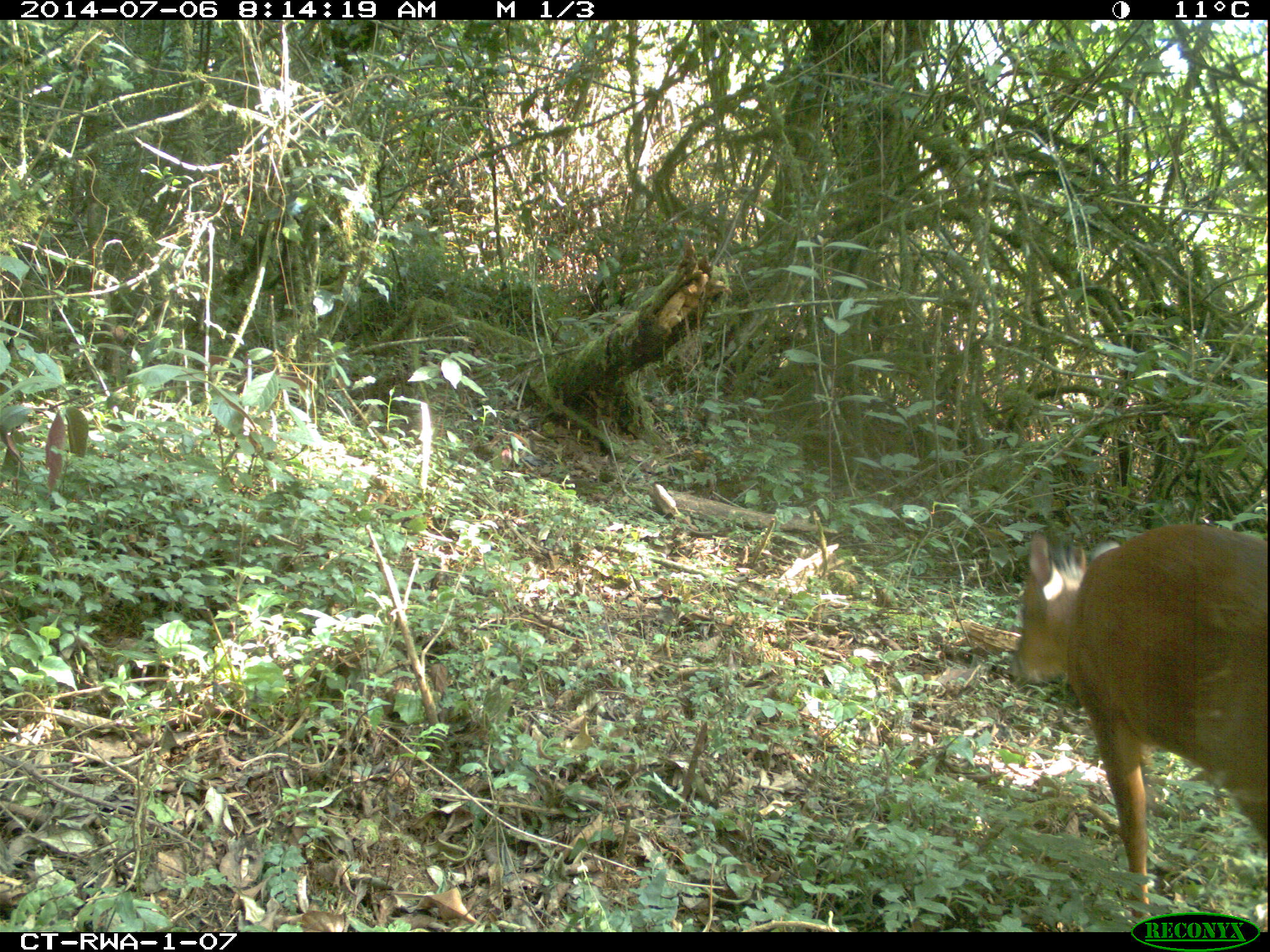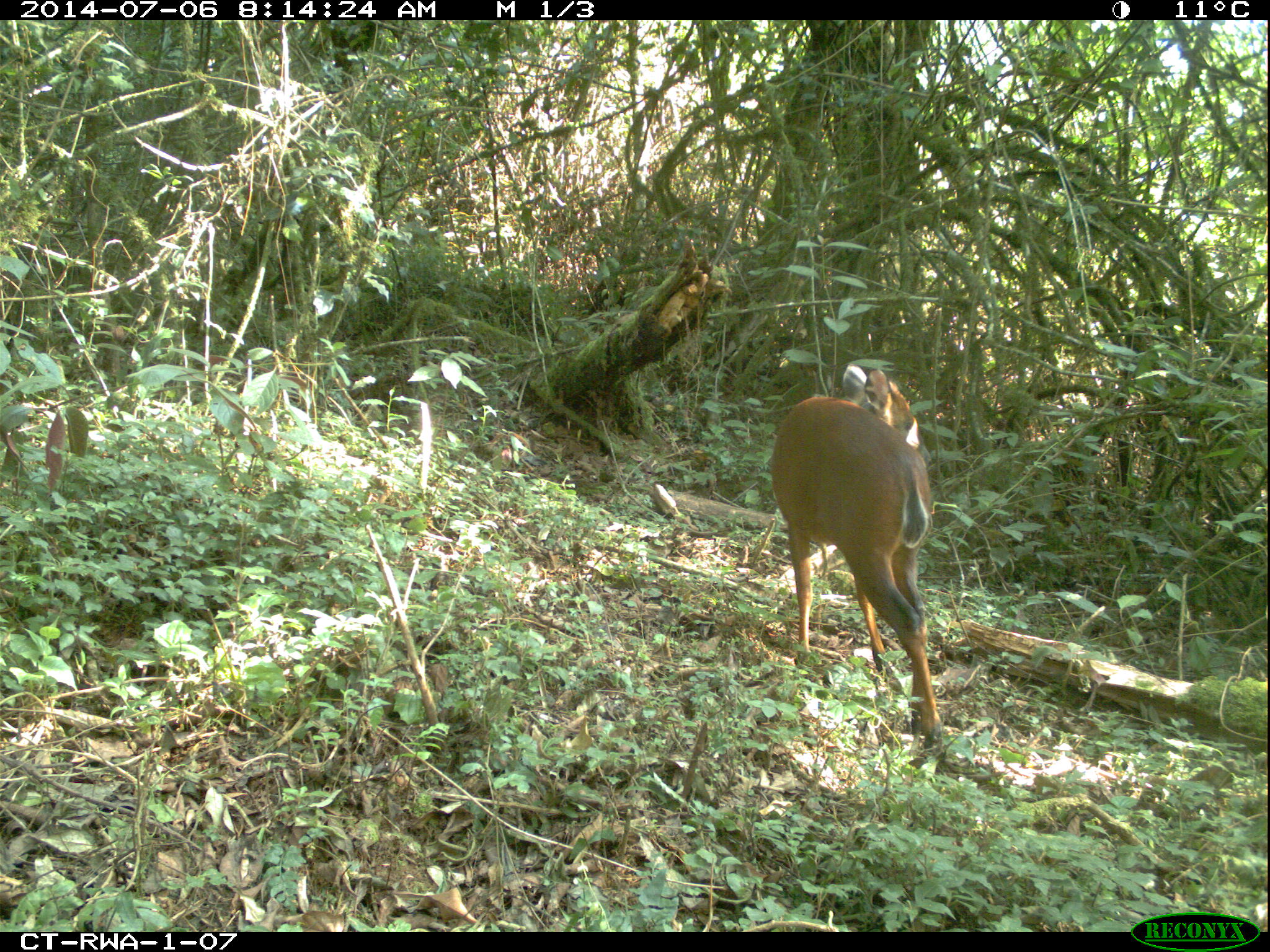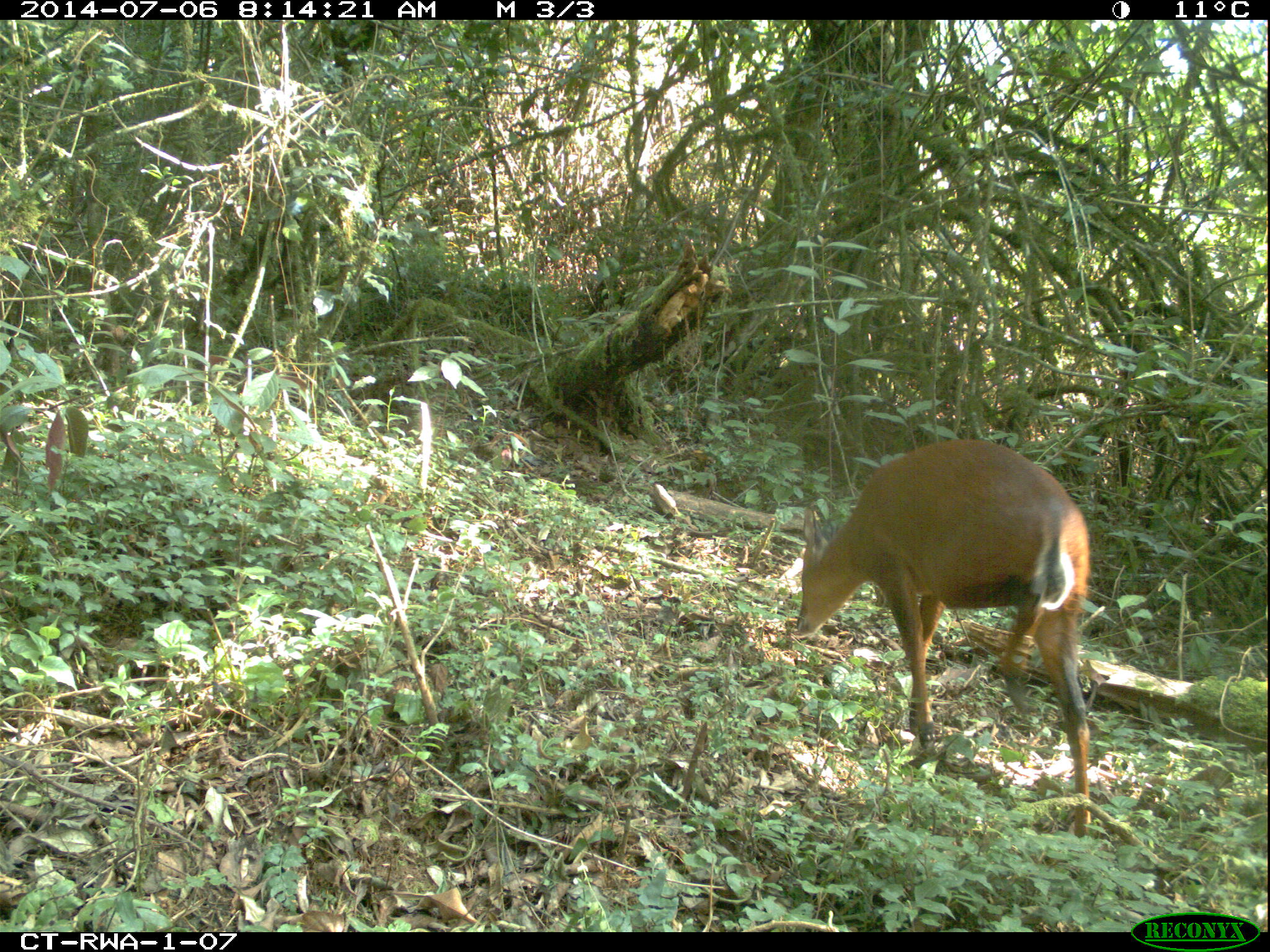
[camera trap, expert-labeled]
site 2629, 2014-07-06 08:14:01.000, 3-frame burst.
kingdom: Animalia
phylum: Chordata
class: Mammalia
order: Artiodactyla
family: Bovidae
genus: Cephalophus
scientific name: Cephalophus nigrifrons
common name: black-fronted duiker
Cephalophus nigrifrons (black-fronted duiker), count 1.